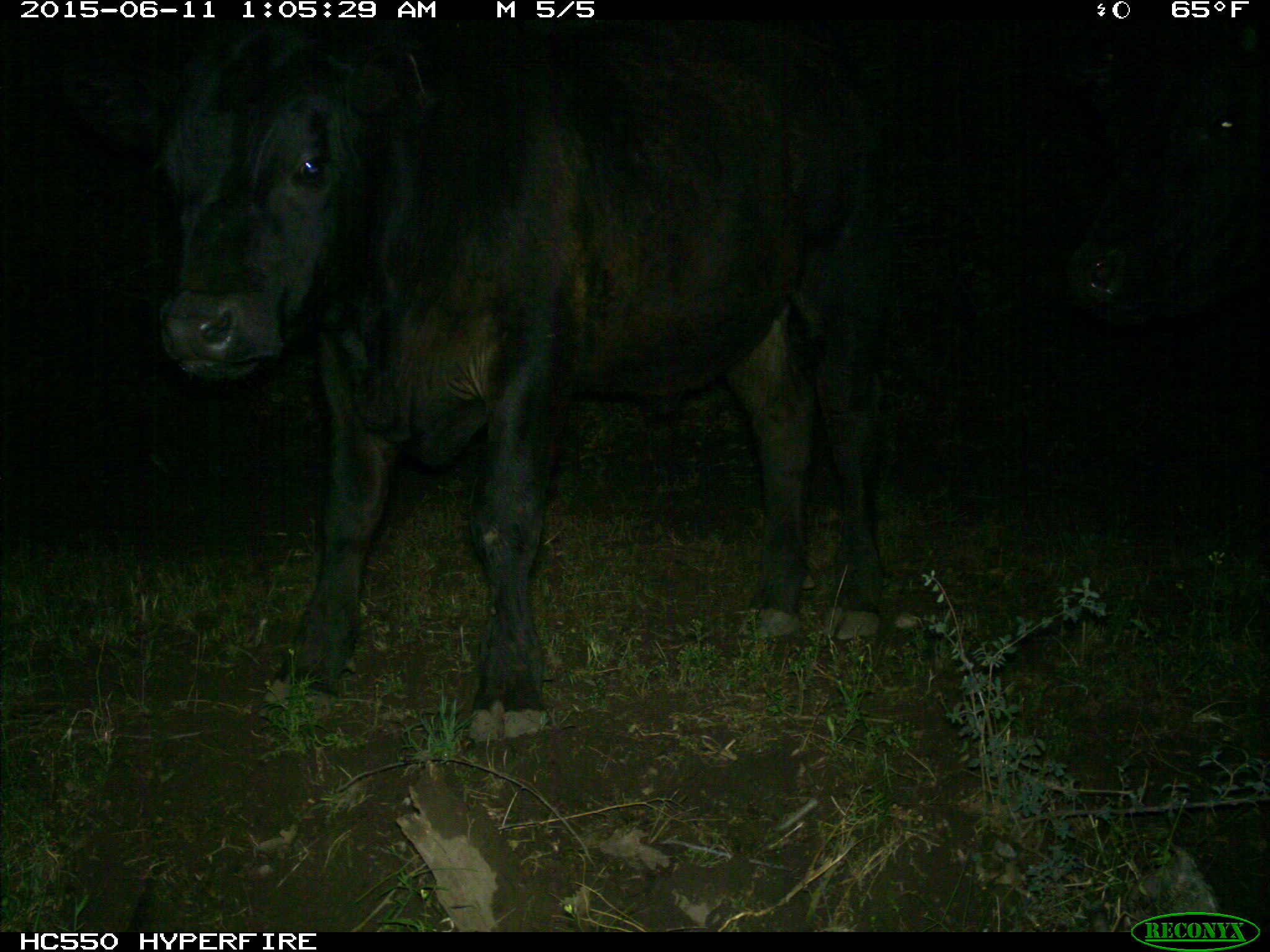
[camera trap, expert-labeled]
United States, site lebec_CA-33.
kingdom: Animalia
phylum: Chordata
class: Mammalia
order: Artiodactyla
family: Bovidae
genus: Bos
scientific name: Bos taurus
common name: domestic cow